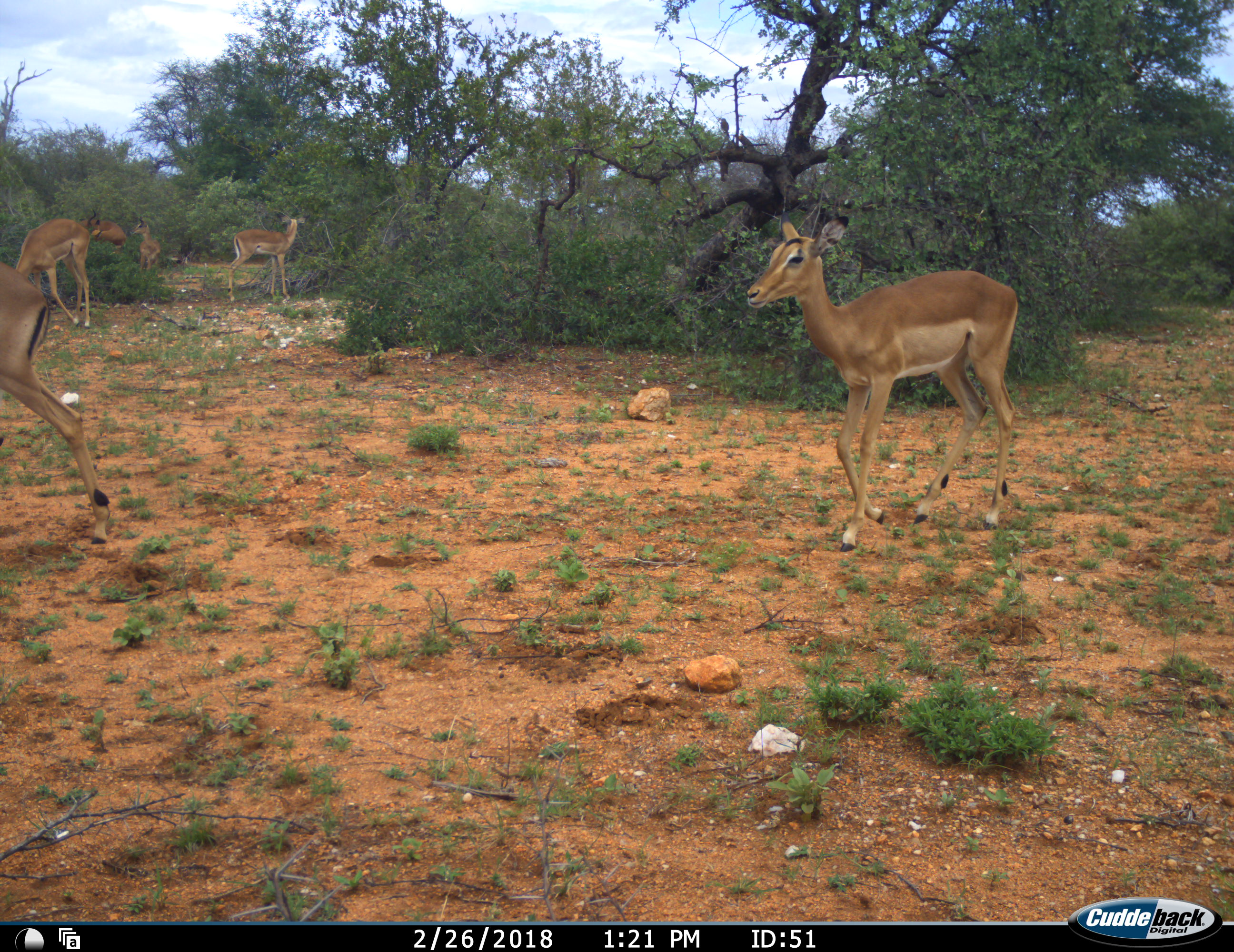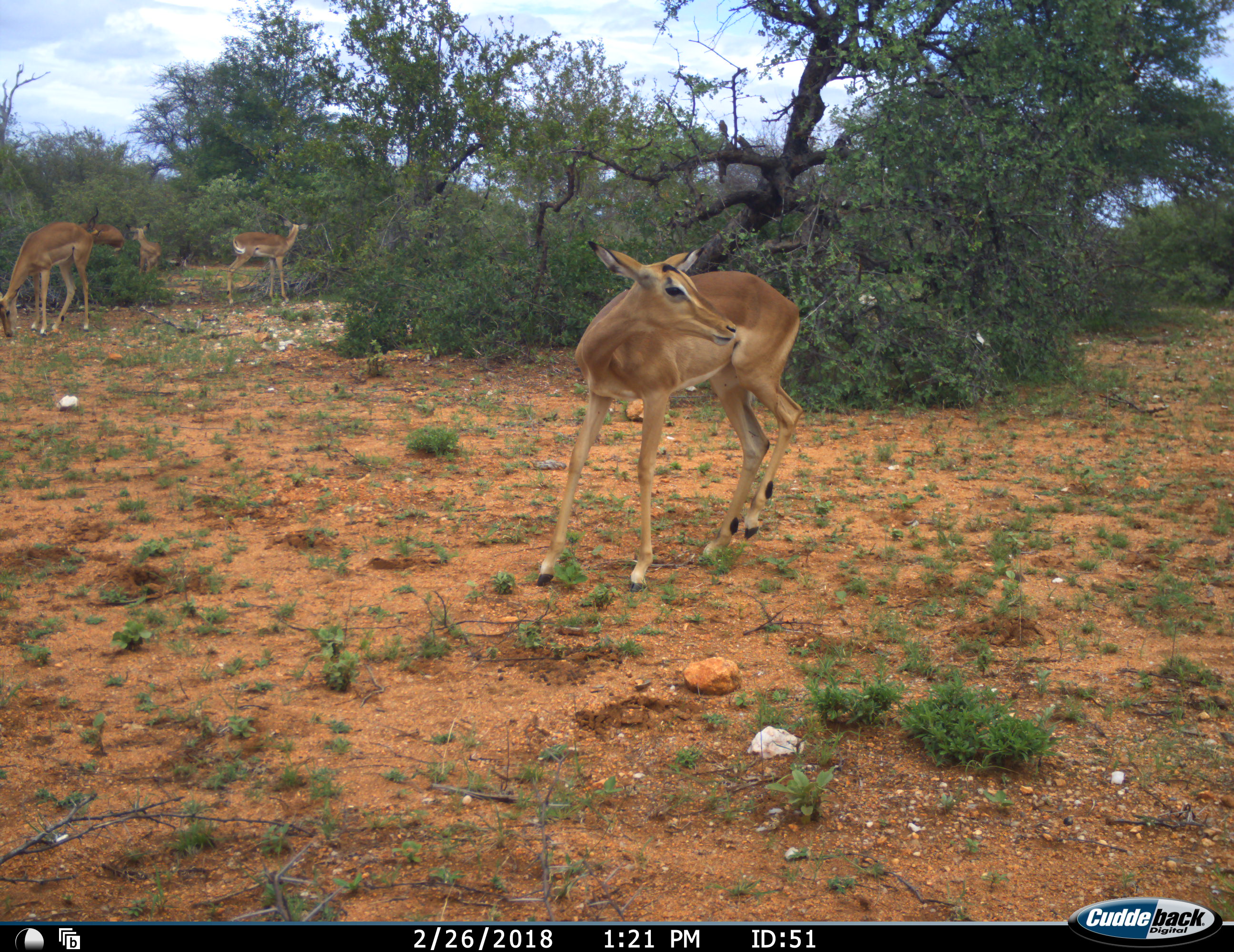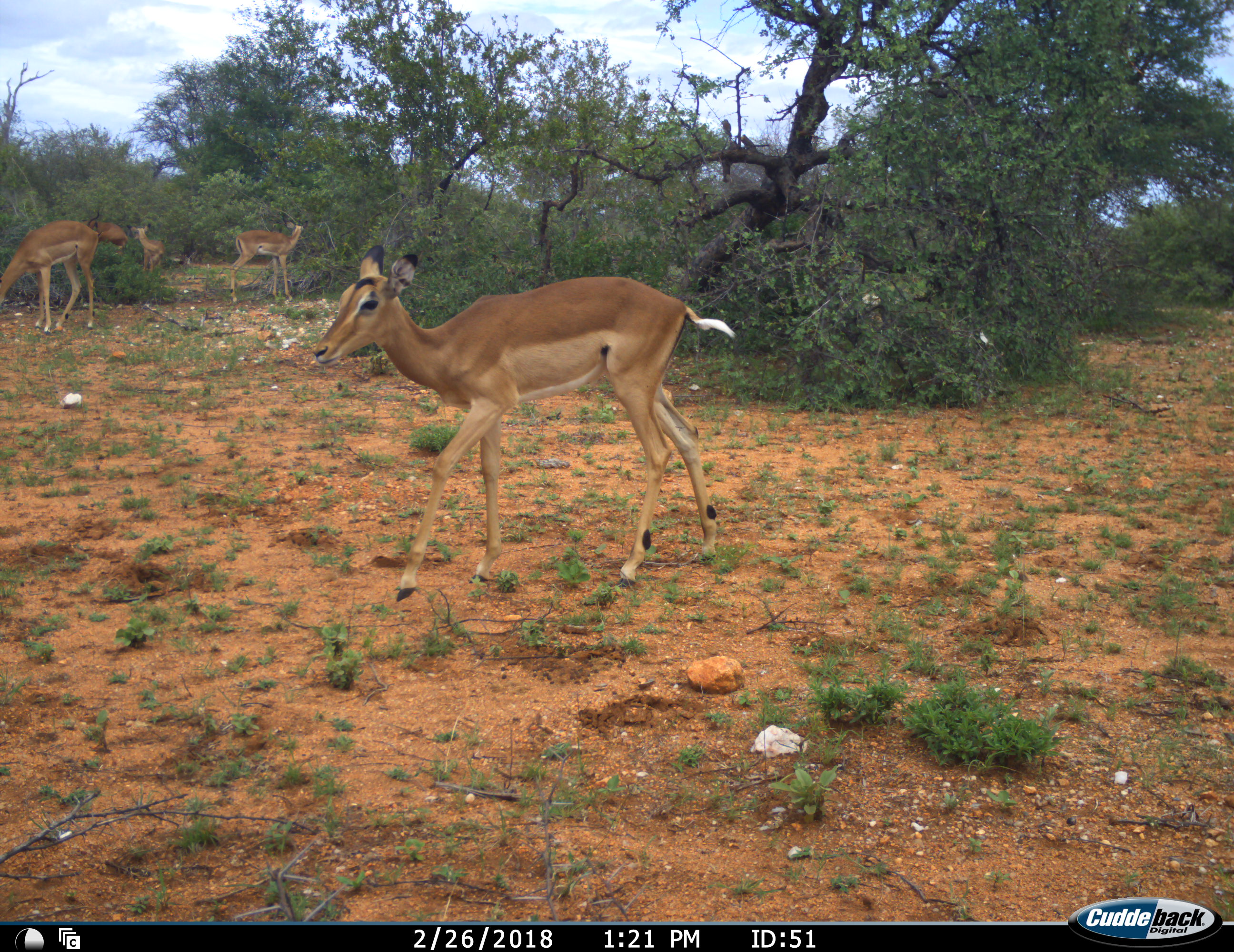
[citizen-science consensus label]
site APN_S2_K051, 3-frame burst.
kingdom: Animalia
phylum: Chordata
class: Mammalia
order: Artiodactyla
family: Bovidae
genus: Aepyceros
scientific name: Aepyceros melampus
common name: impala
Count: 6.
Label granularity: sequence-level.